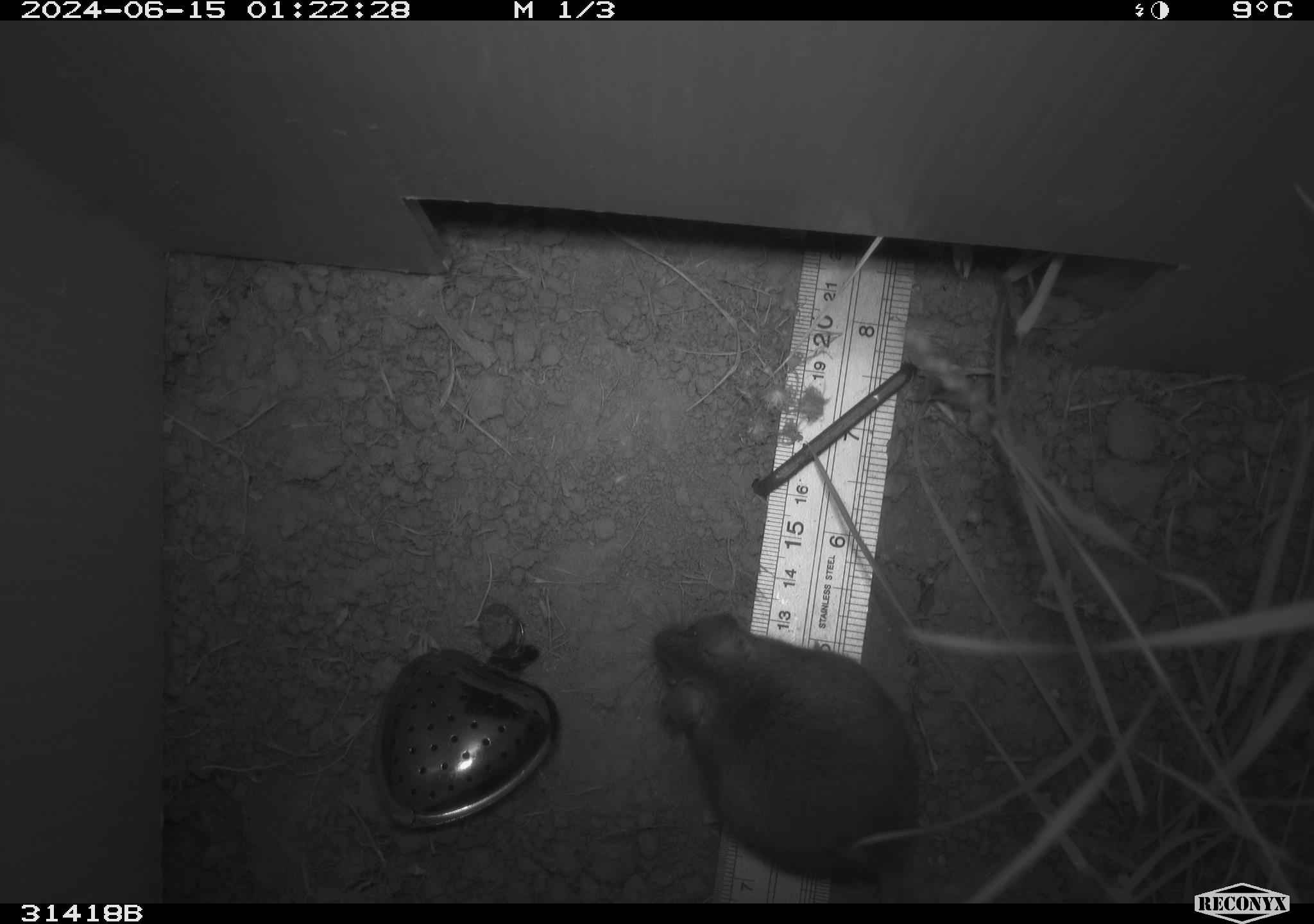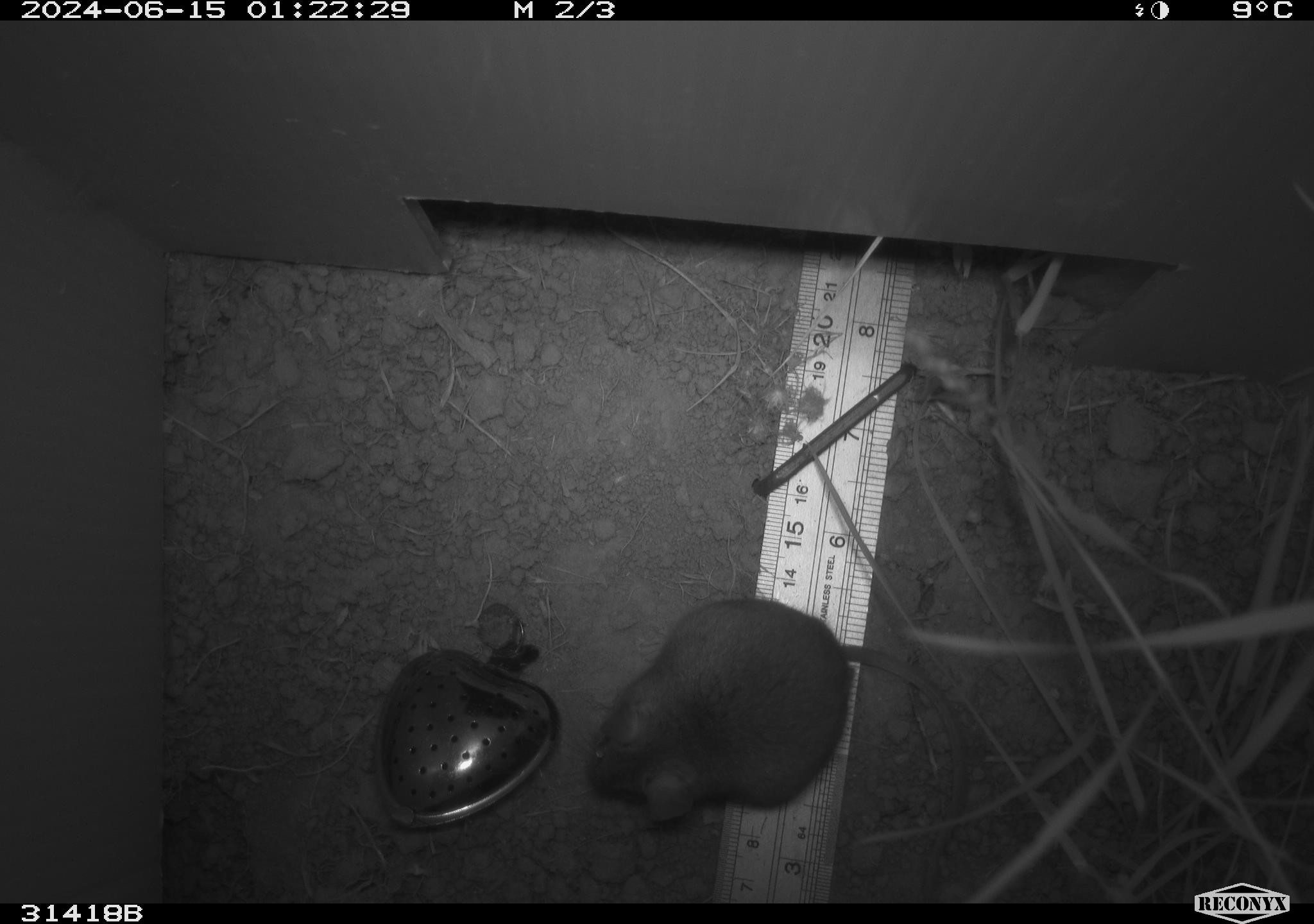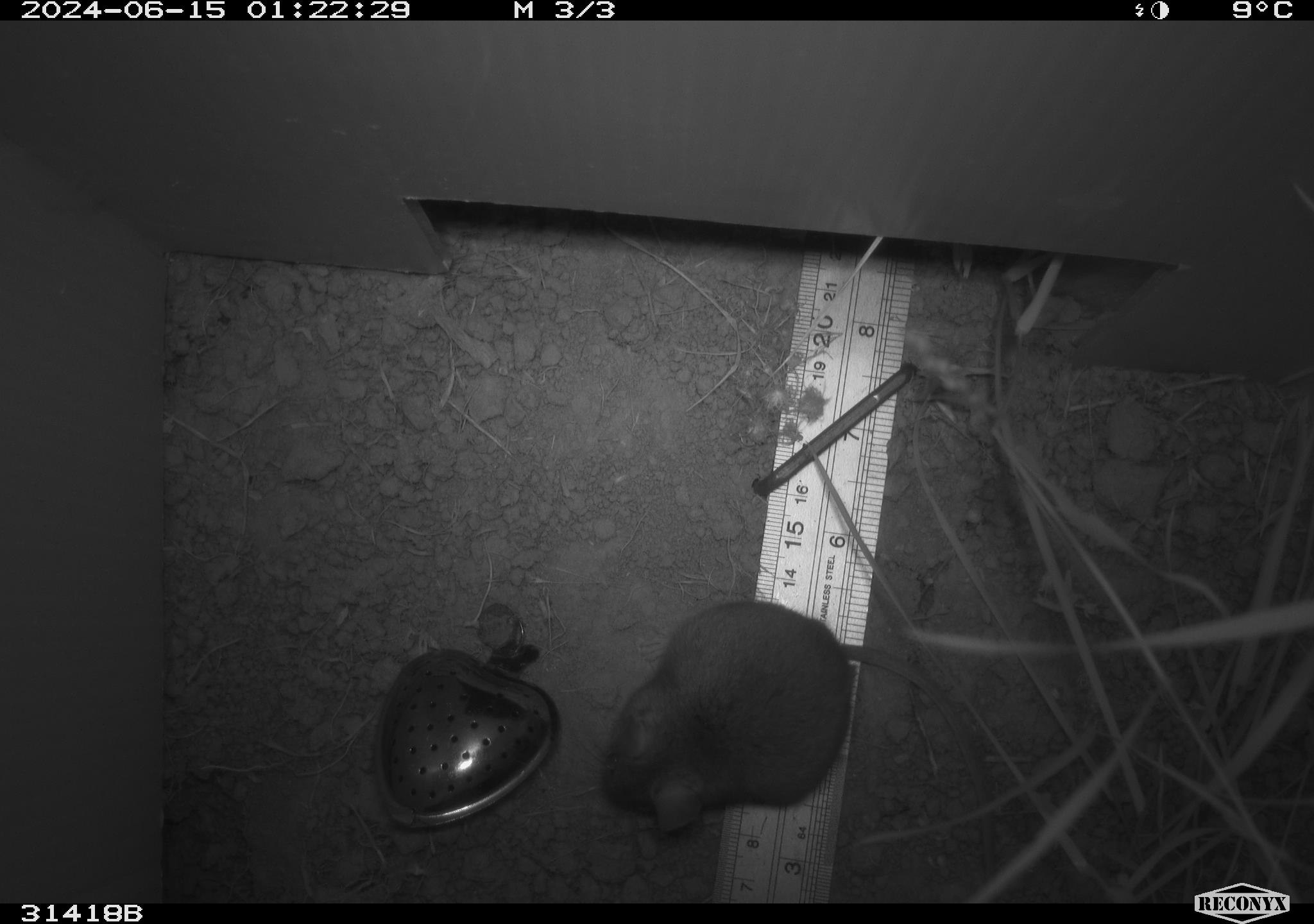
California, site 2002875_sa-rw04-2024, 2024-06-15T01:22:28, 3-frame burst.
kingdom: Animalia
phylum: Chordata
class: Mammalia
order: Rodentia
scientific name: Rodentia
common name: rodent